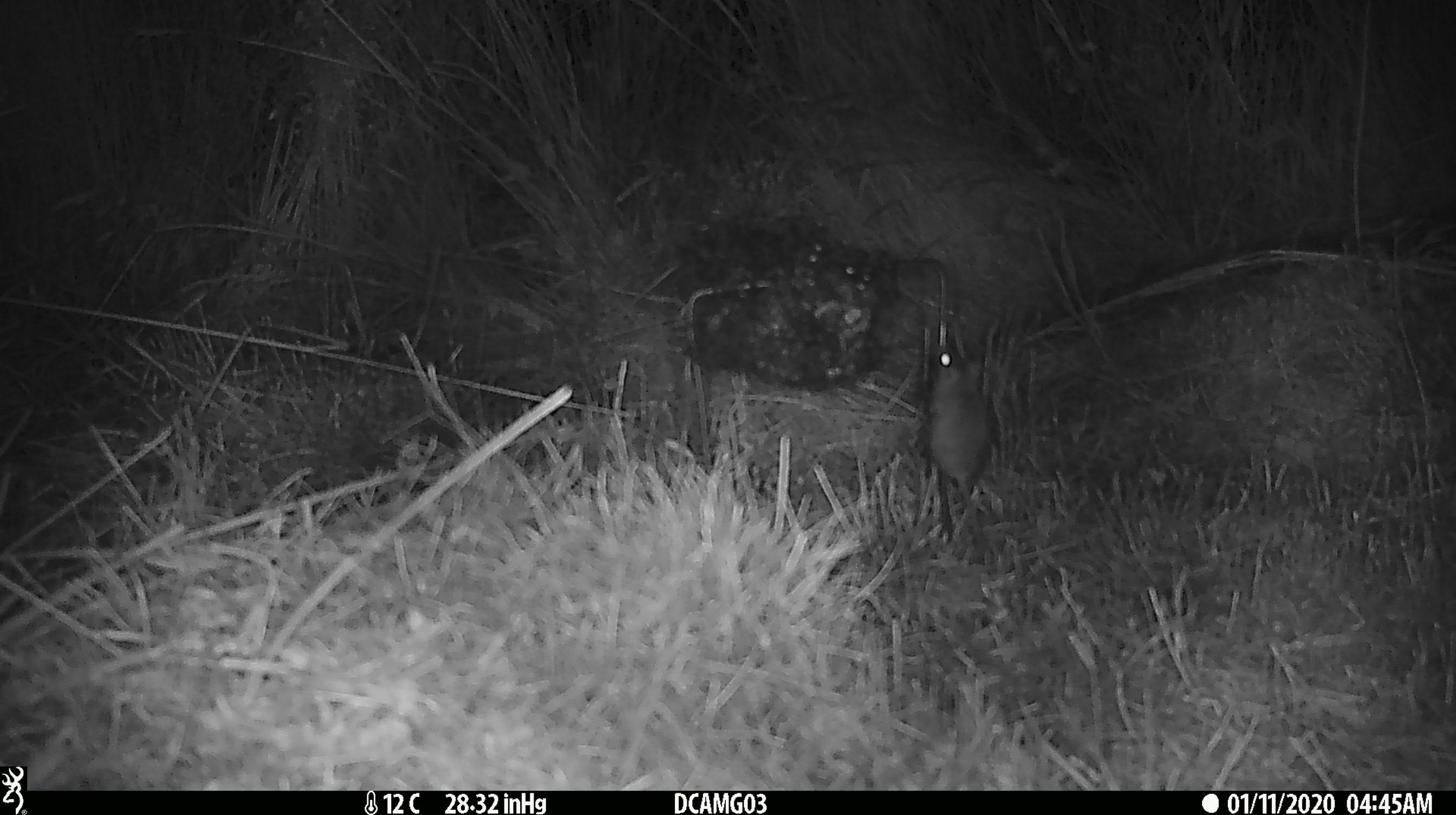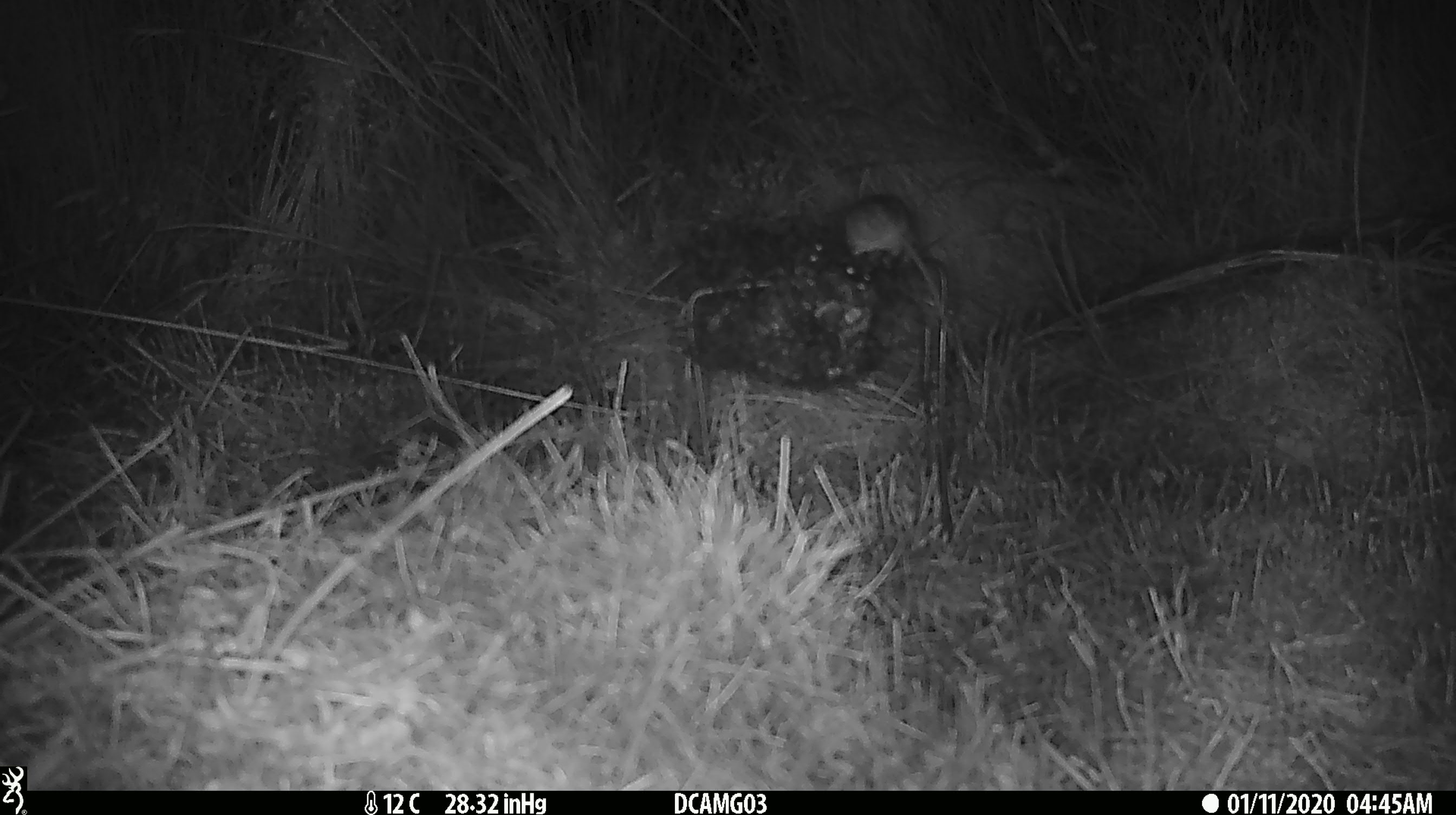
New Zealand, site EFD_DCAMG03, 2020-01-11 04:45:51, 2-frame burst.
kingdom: Animalia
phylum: Chordata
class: Mammalia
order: Rodentia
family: Muridae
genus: Mus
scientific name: Mus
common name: mouse